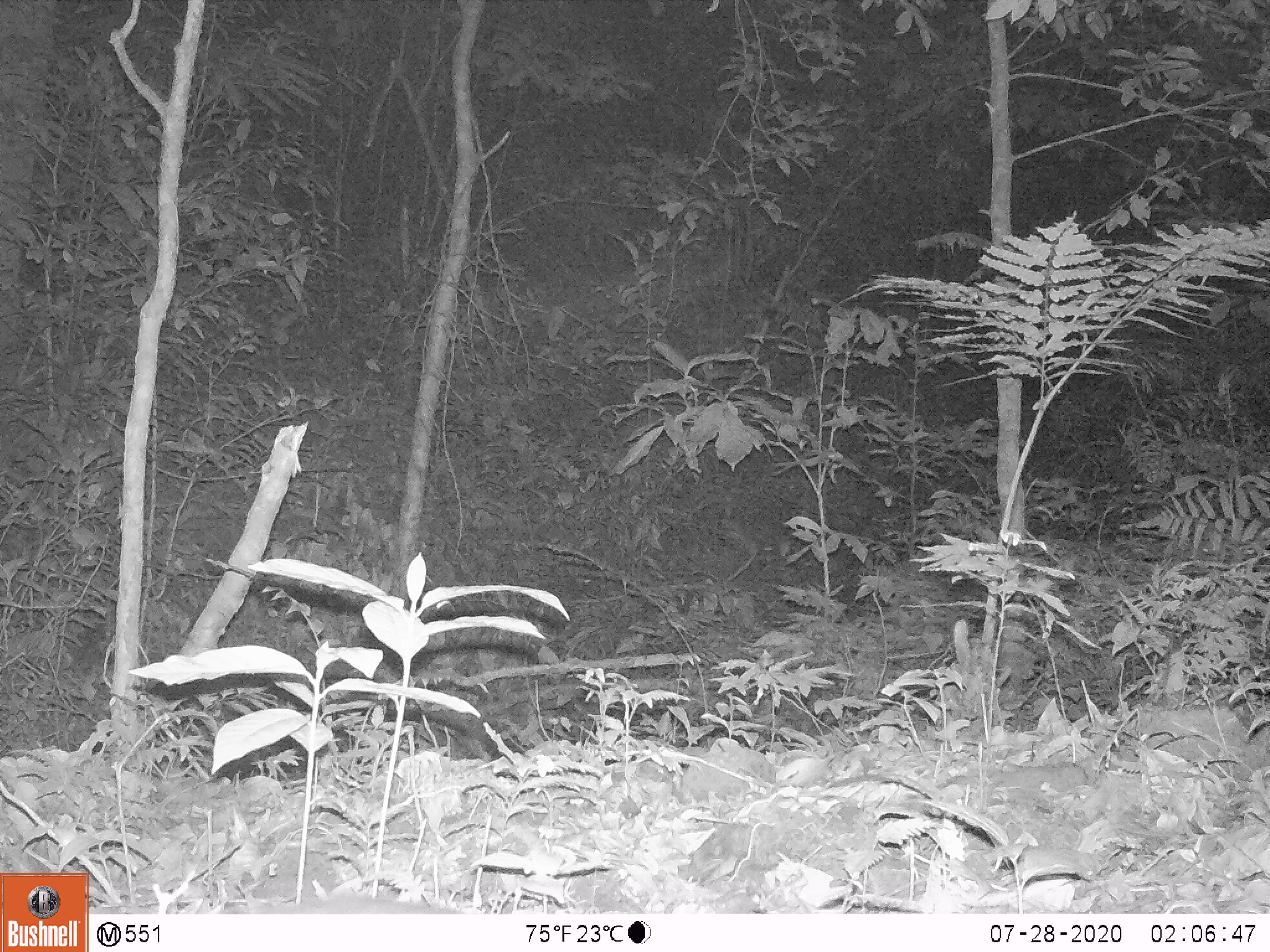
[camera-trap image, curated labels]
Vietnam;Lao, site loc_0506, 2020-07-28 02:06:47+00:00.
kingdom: Animalia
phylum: Chordata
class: Mammalia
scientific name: Mammalia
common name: mammal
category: unidentified small mammal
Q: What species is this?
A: Unidentified small mammal (mammal) (Mammalia).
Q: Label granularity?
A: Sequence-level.